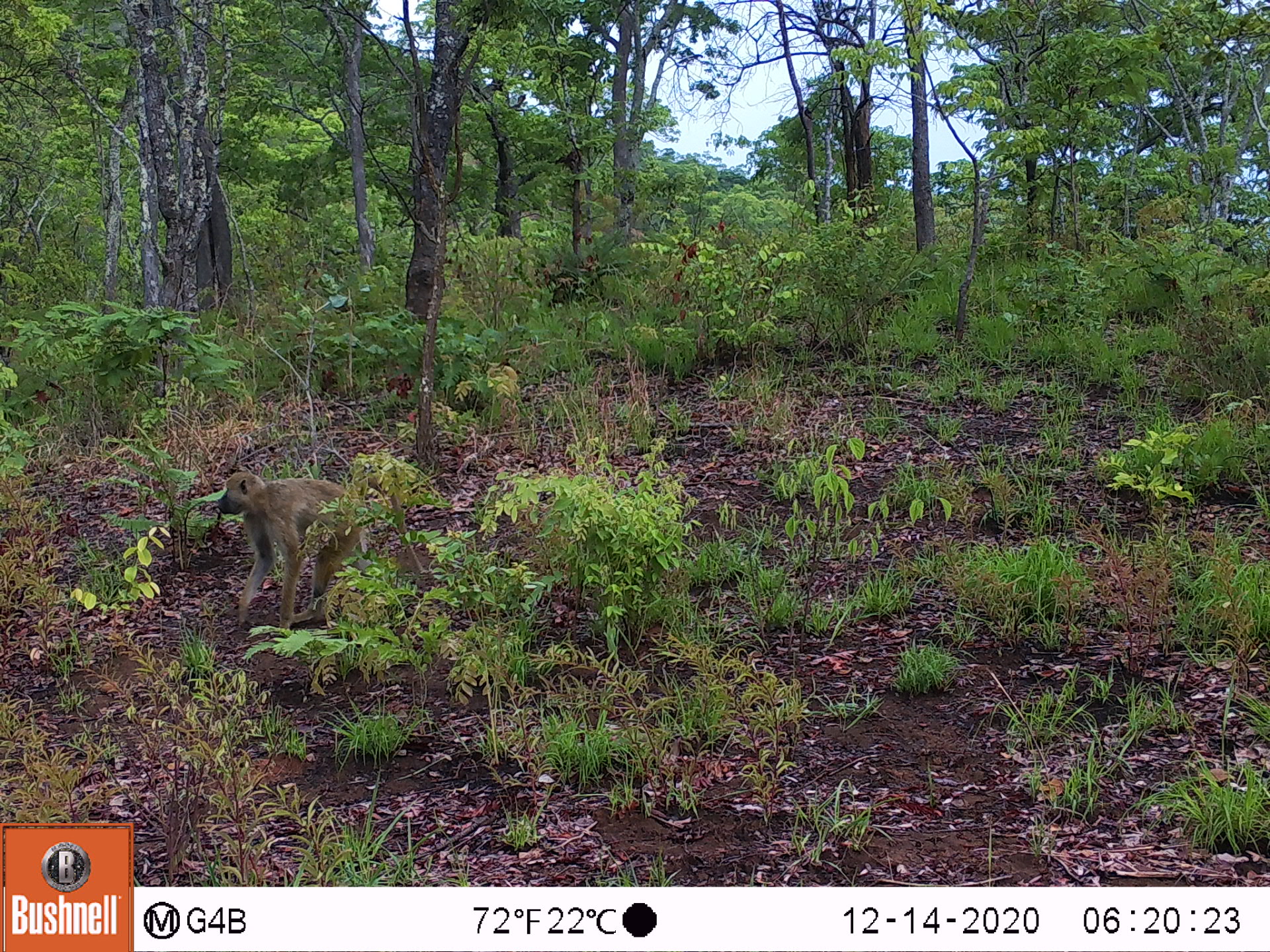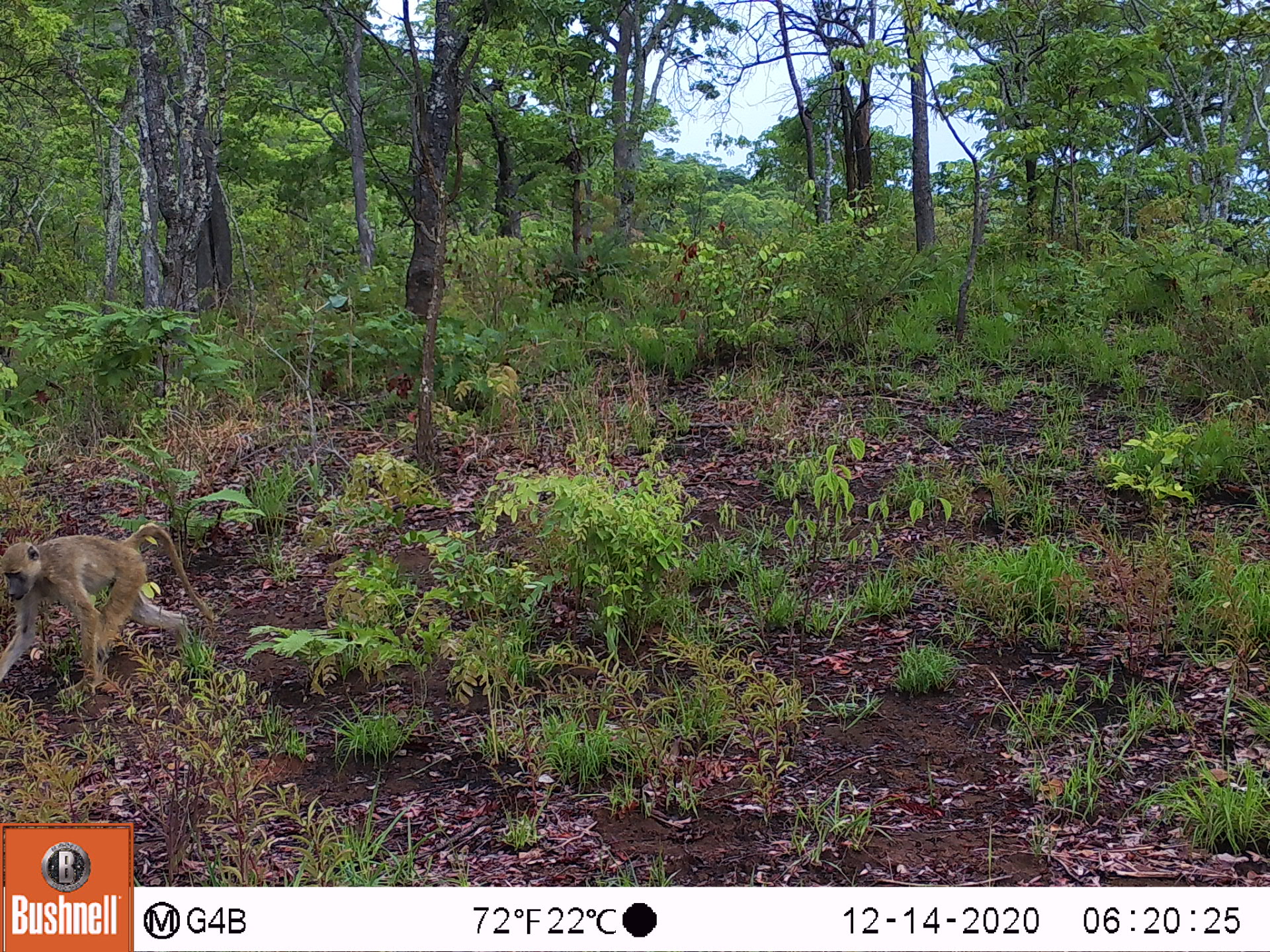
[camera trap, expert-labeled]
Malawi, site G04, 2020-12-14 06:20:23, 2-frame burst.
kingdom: Animalia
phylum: Chordata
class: Mammalia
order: Primates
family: Cercopithecidae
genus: Papio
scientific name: Papio cynocephalus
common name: yellow baboon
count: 1